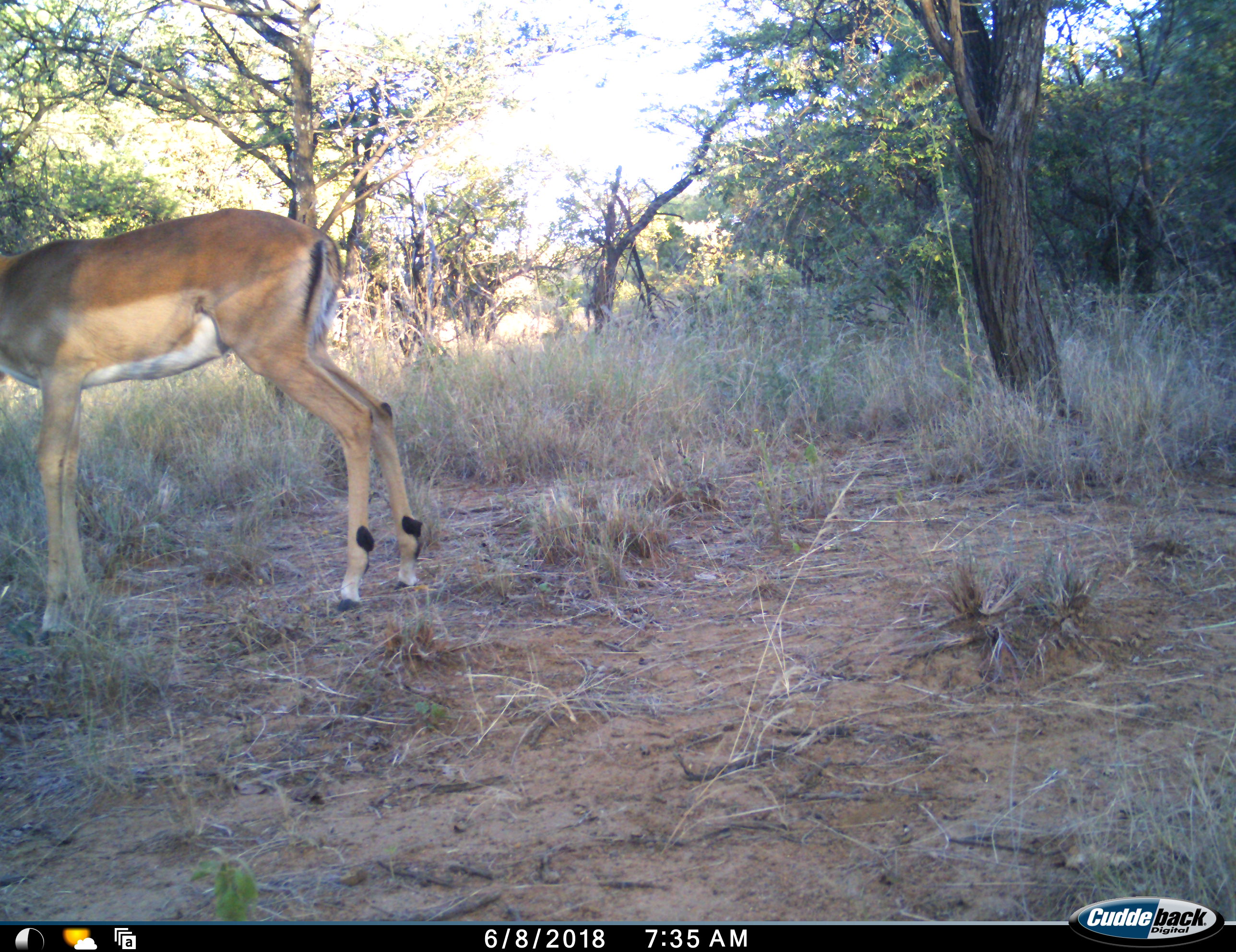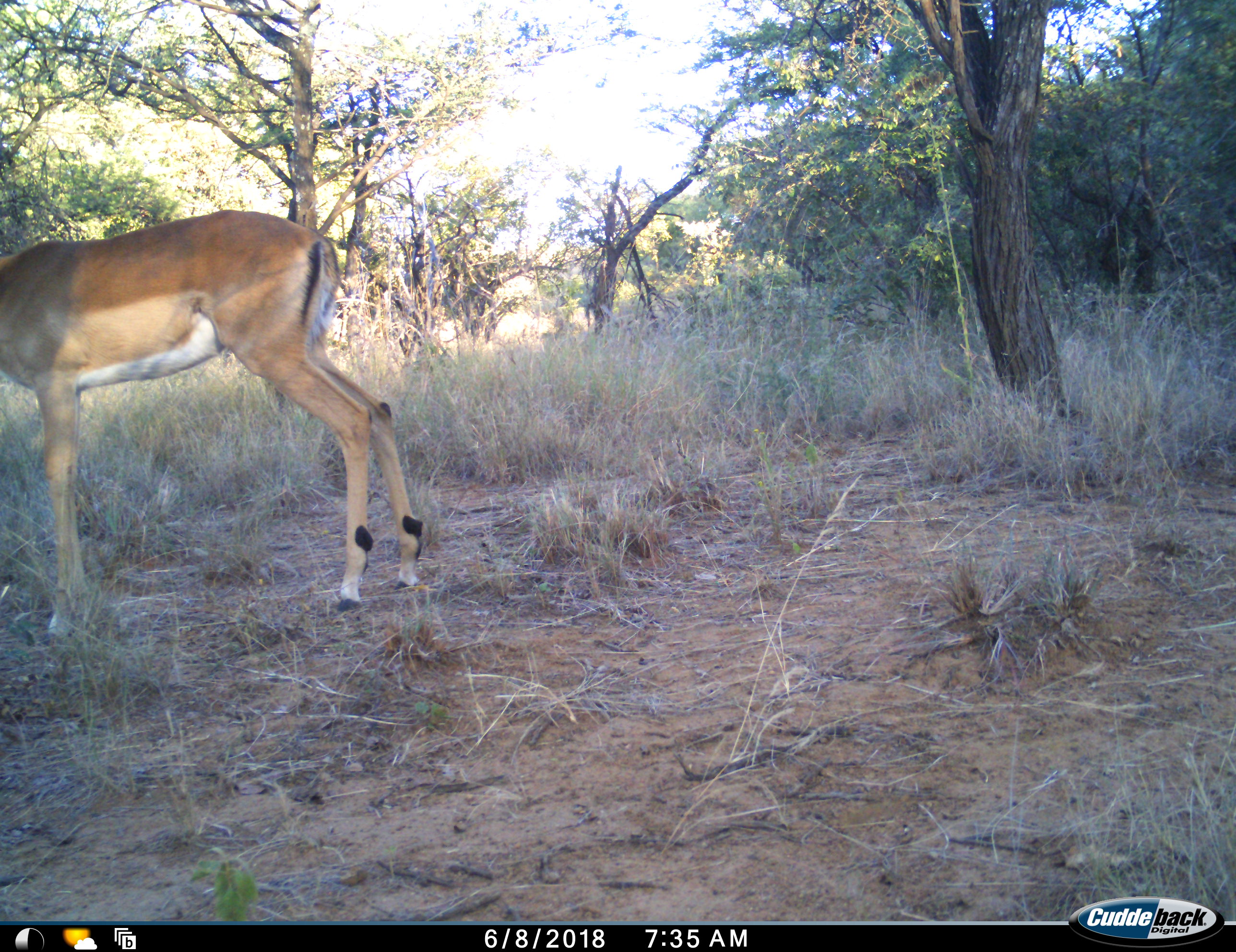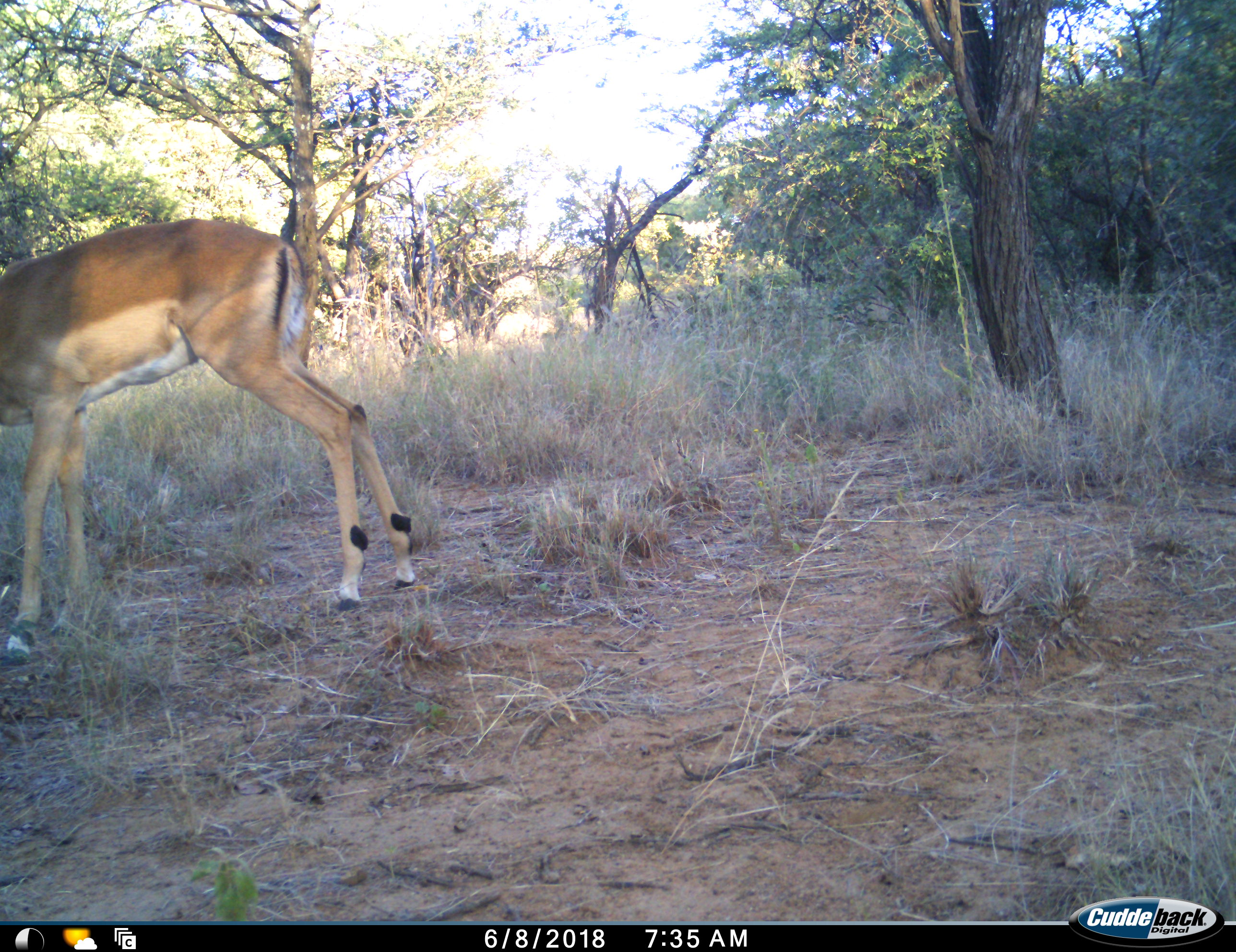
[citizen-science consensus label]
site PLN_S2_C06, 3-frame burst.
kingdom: Animalia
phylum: Chordata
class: Mammalia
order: Artiodactyla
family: Bovidae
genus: Aepyceros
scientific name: Aepyceros melampus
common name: impala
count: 1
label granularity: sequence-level